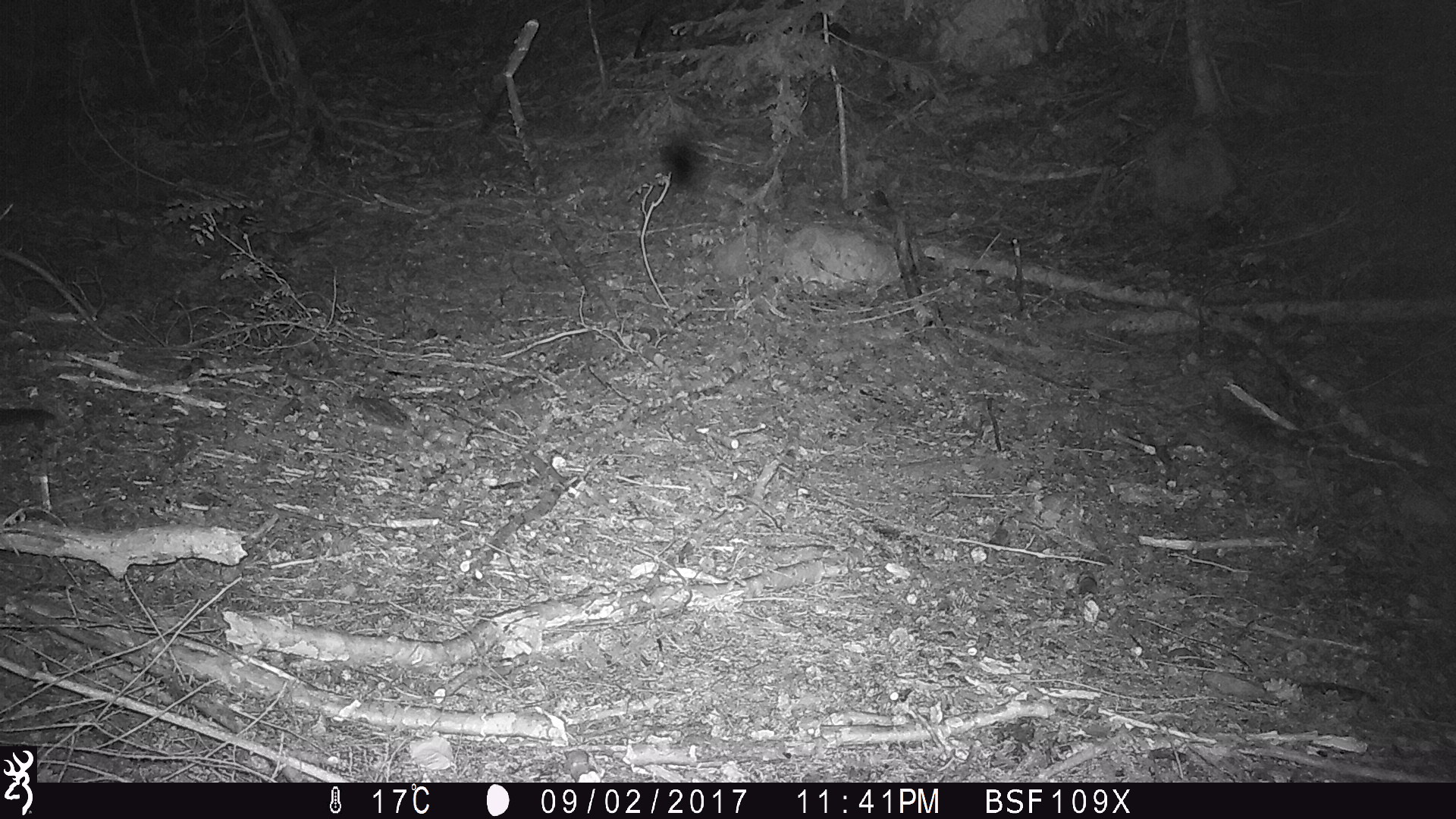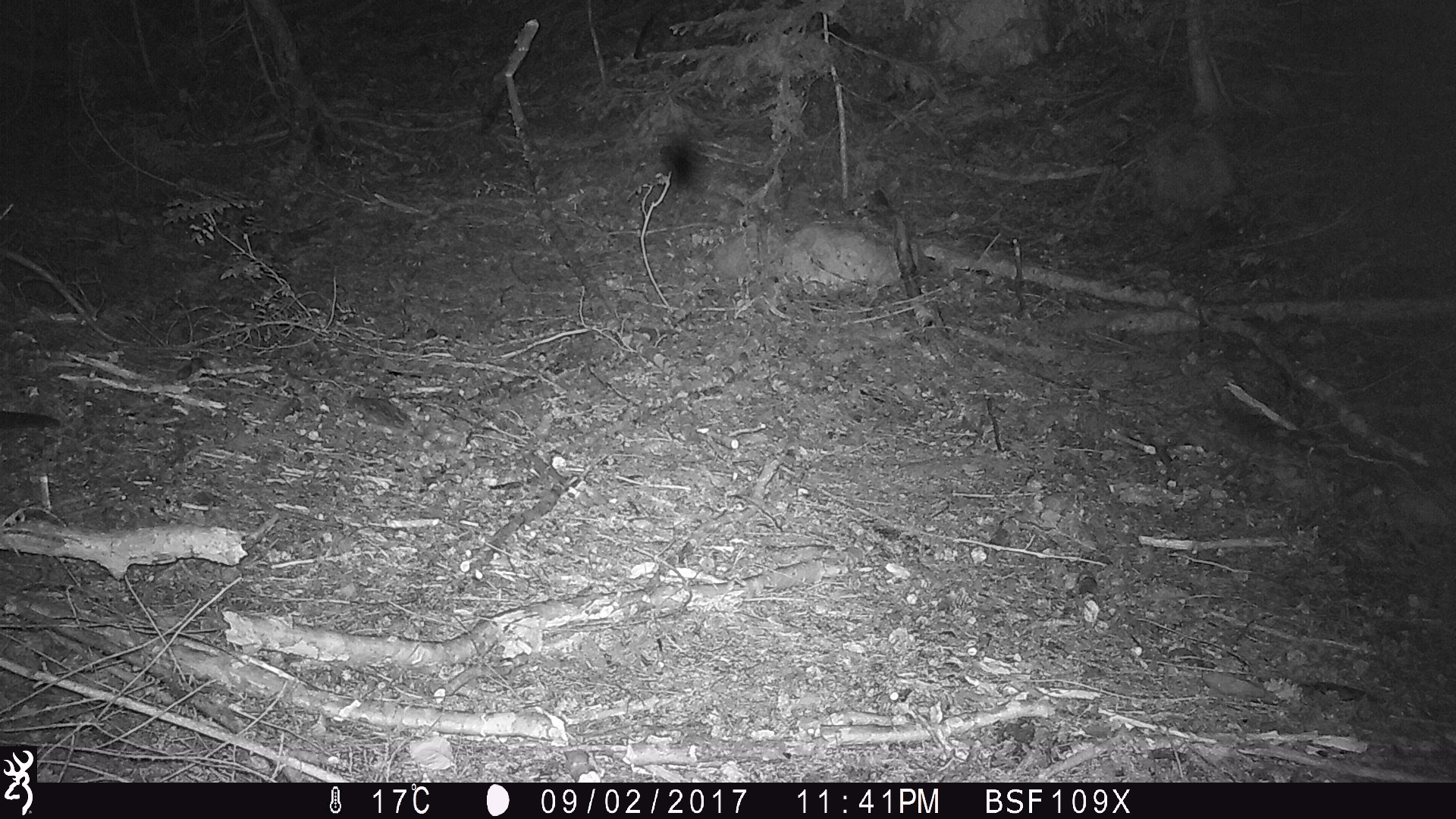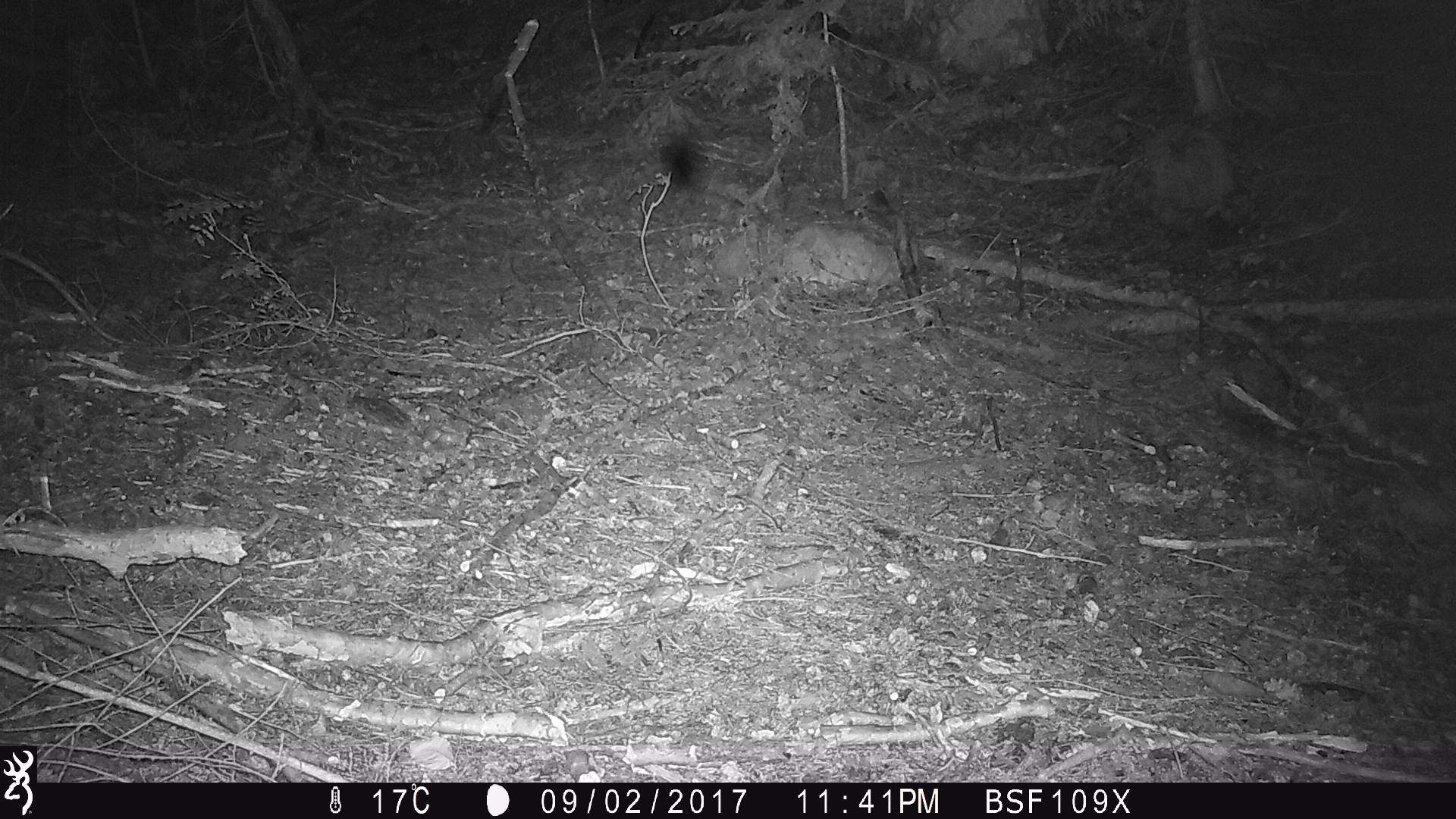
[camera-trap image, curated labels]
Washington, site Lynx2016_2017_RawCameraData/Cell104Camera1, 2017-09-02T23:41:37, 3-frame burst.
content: unidentified animal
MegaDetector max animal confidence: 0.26